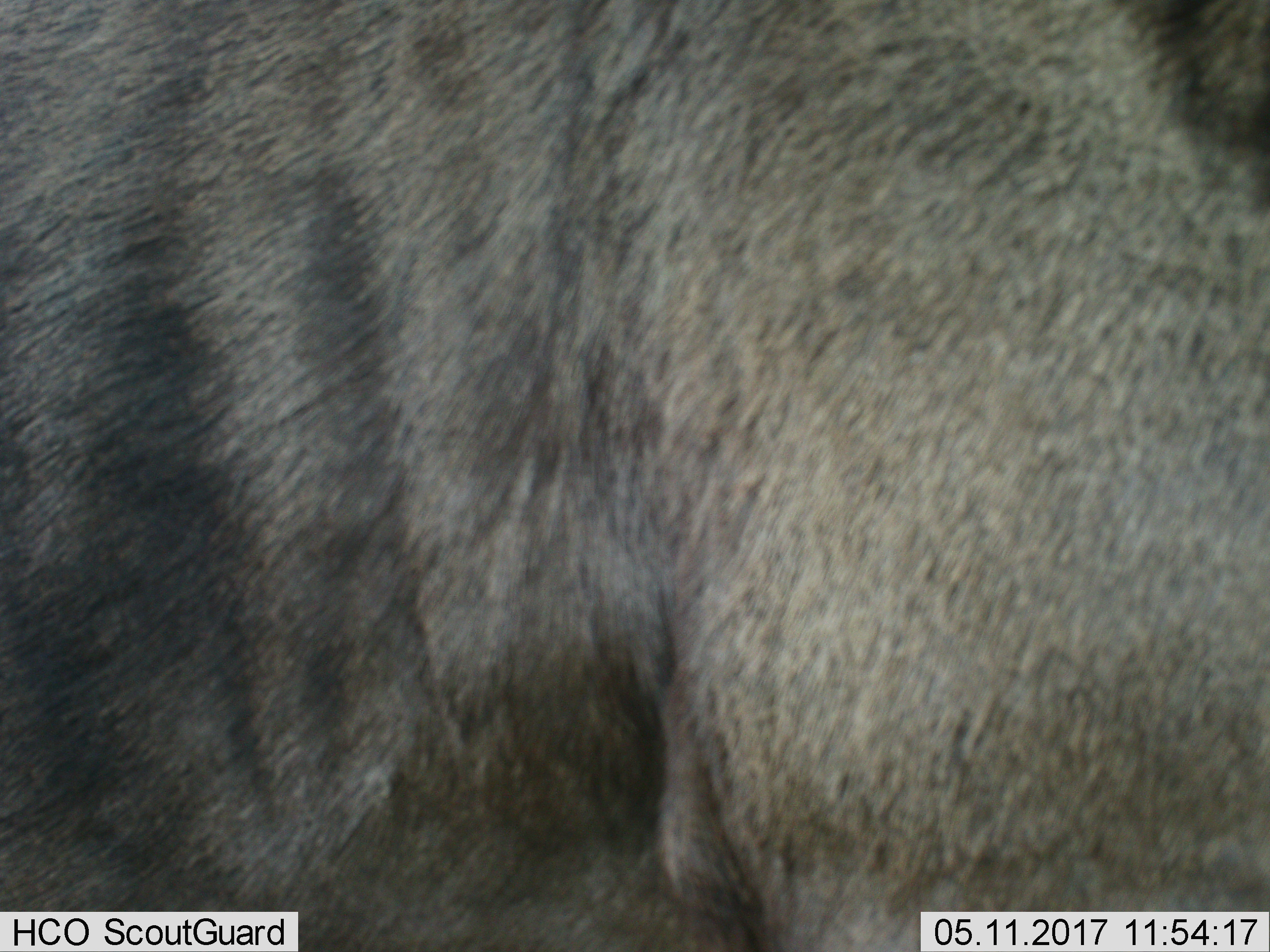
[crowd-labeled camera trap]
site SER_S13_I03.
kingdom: Animalia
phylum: Chordata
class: Mammalia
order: Artiodactyla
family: Bovidae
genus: Connochaetes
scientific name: Connochaetes taurinus taurinus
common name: blue wildebeest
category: wildebeestblue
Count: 1.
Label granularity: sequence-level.